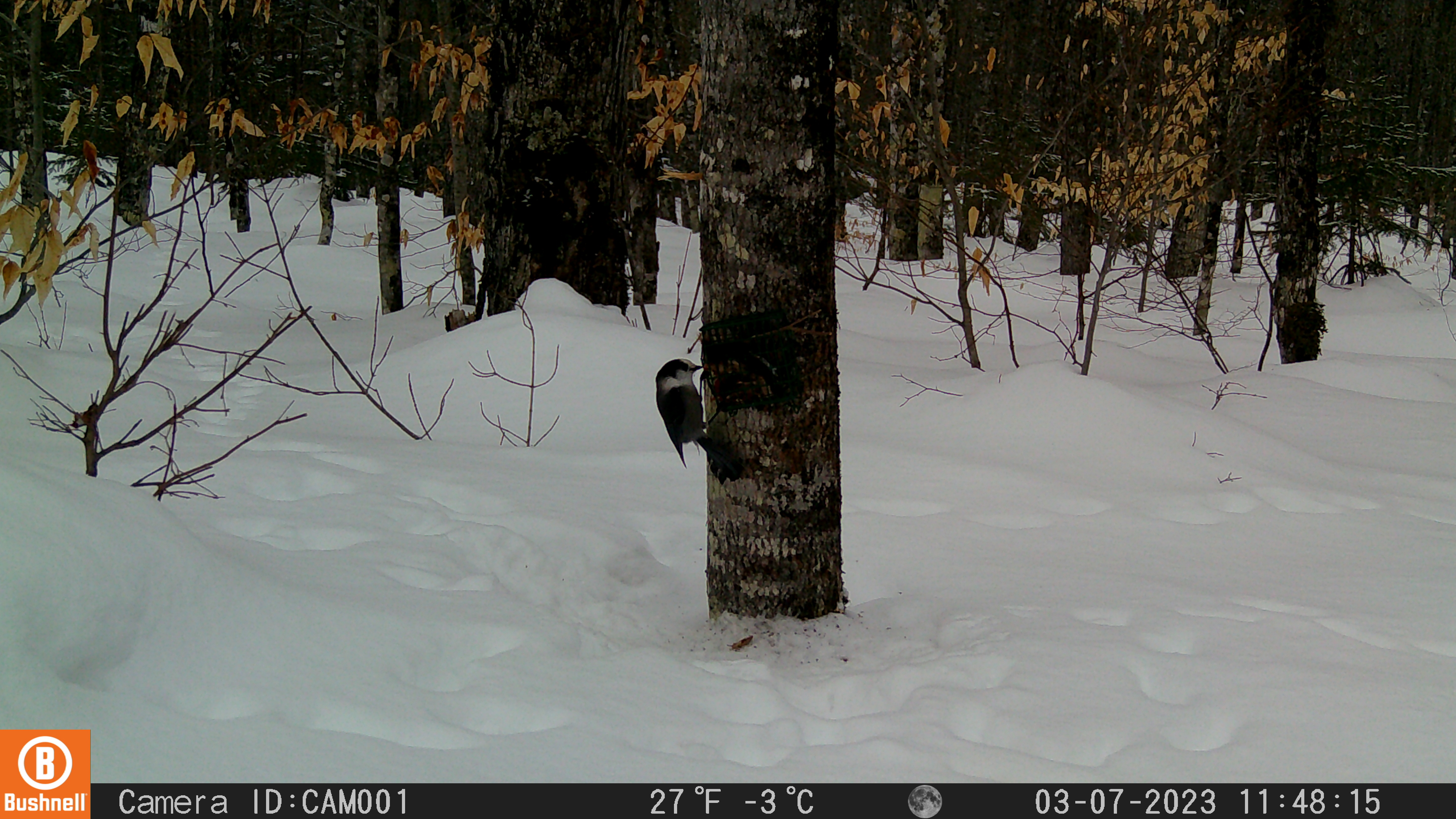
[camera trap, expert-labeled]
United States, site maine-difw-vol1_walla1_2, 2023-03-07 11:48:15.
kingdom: Animalia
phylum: Chordata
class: Aves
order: Passeriformes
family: Corvidae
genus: Perisoreus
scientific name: Perisoreus canadensis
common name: canada jay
Canada jay (Perisoreus canadensis).